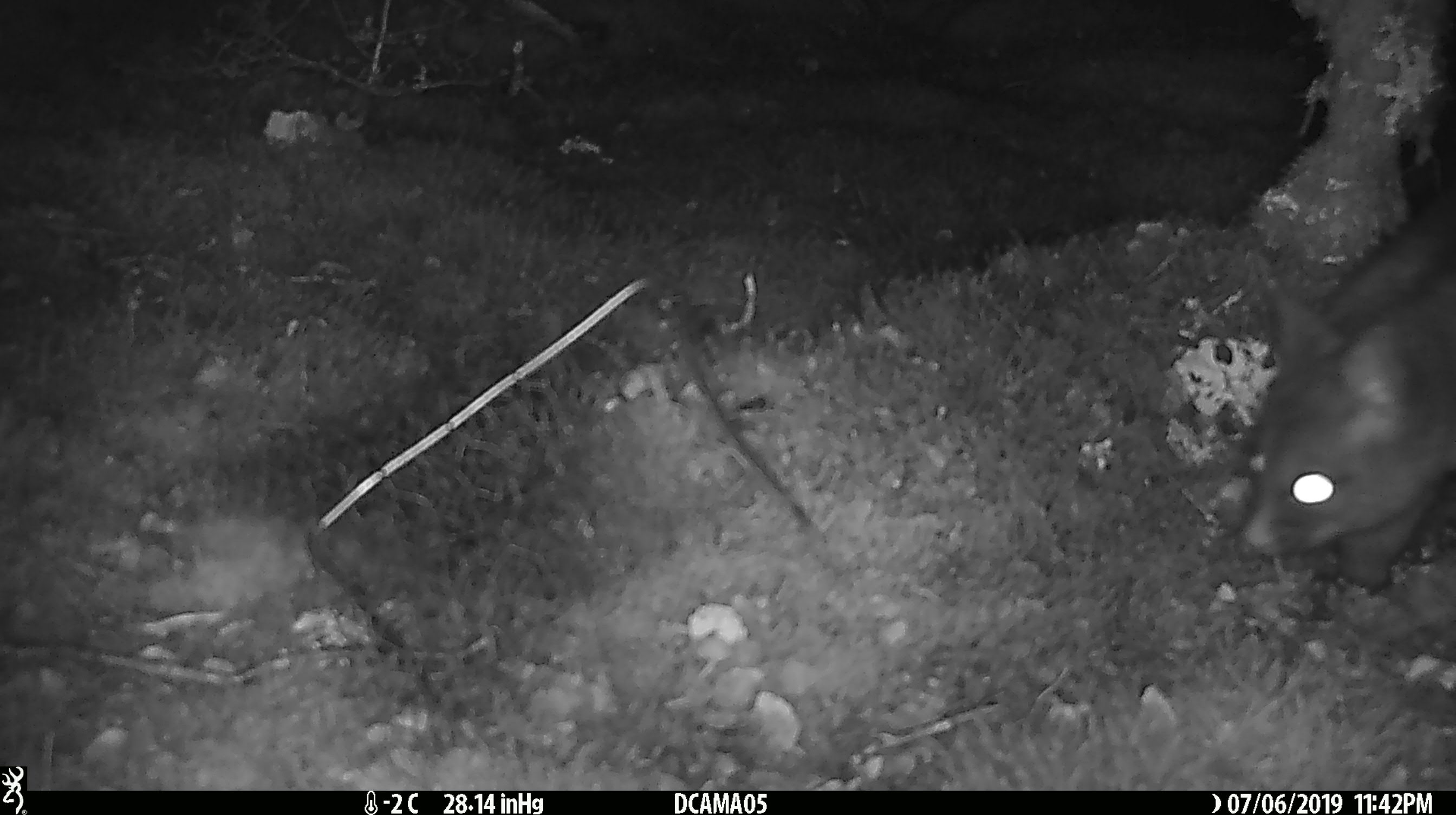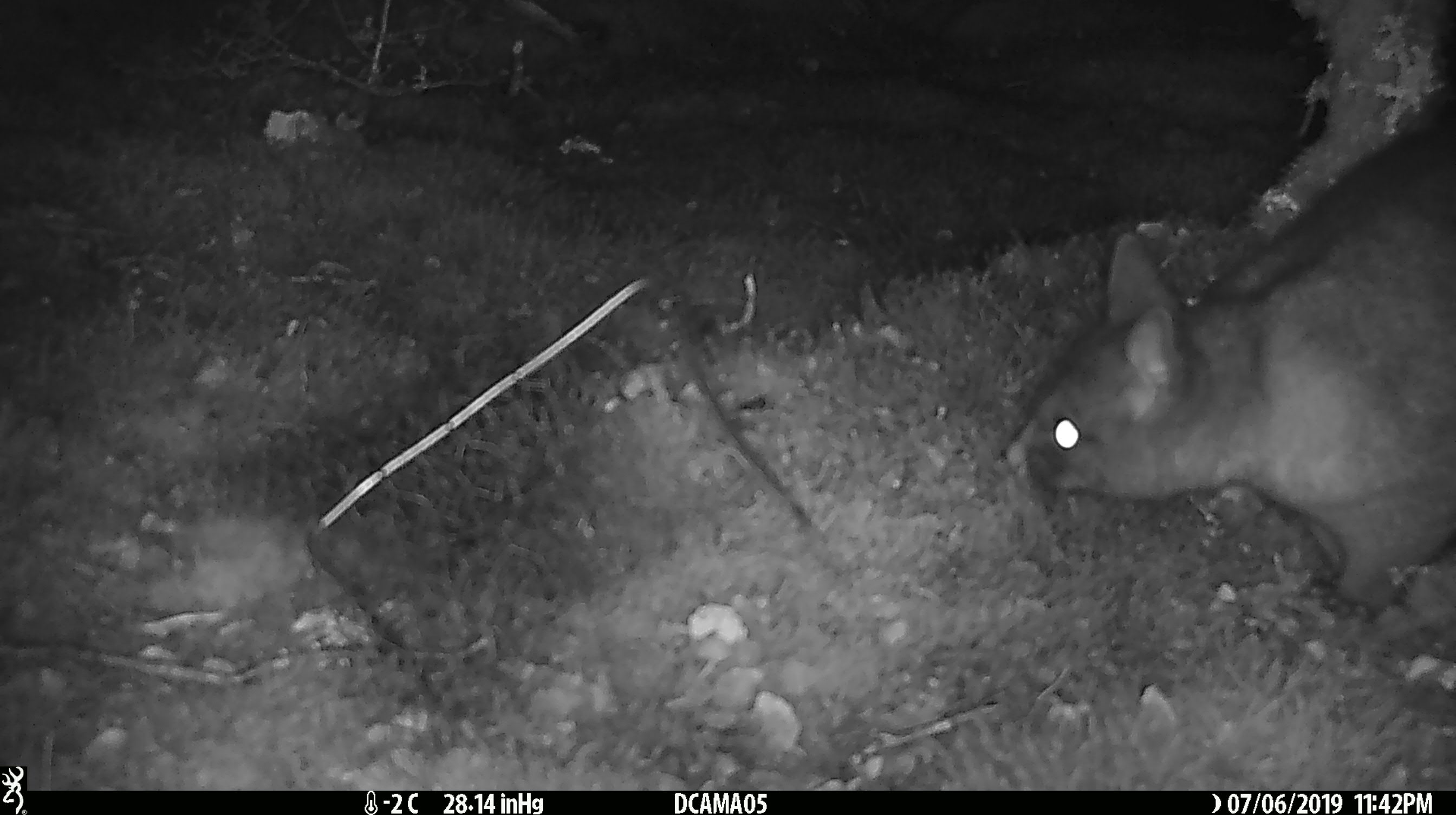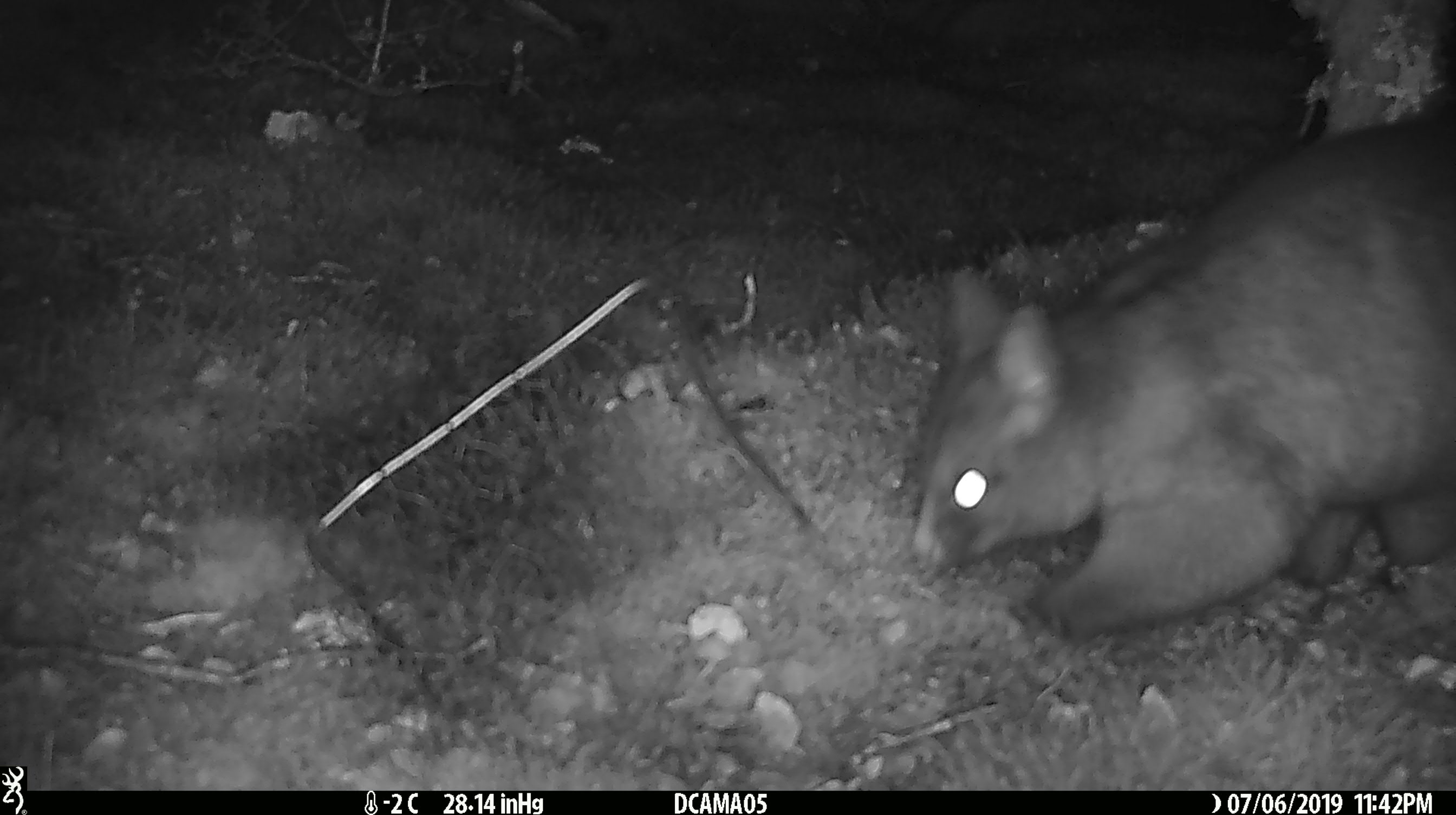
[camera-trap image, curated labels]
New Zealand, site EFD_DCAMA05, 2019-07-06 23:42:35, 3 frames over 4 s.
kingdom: Animalia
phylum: Chordata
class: Mammalia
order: Diprotodontia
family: Phalangeridae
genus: Trichosurus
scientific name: Trichosurus vulpecula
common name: common brushtail possum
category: possum